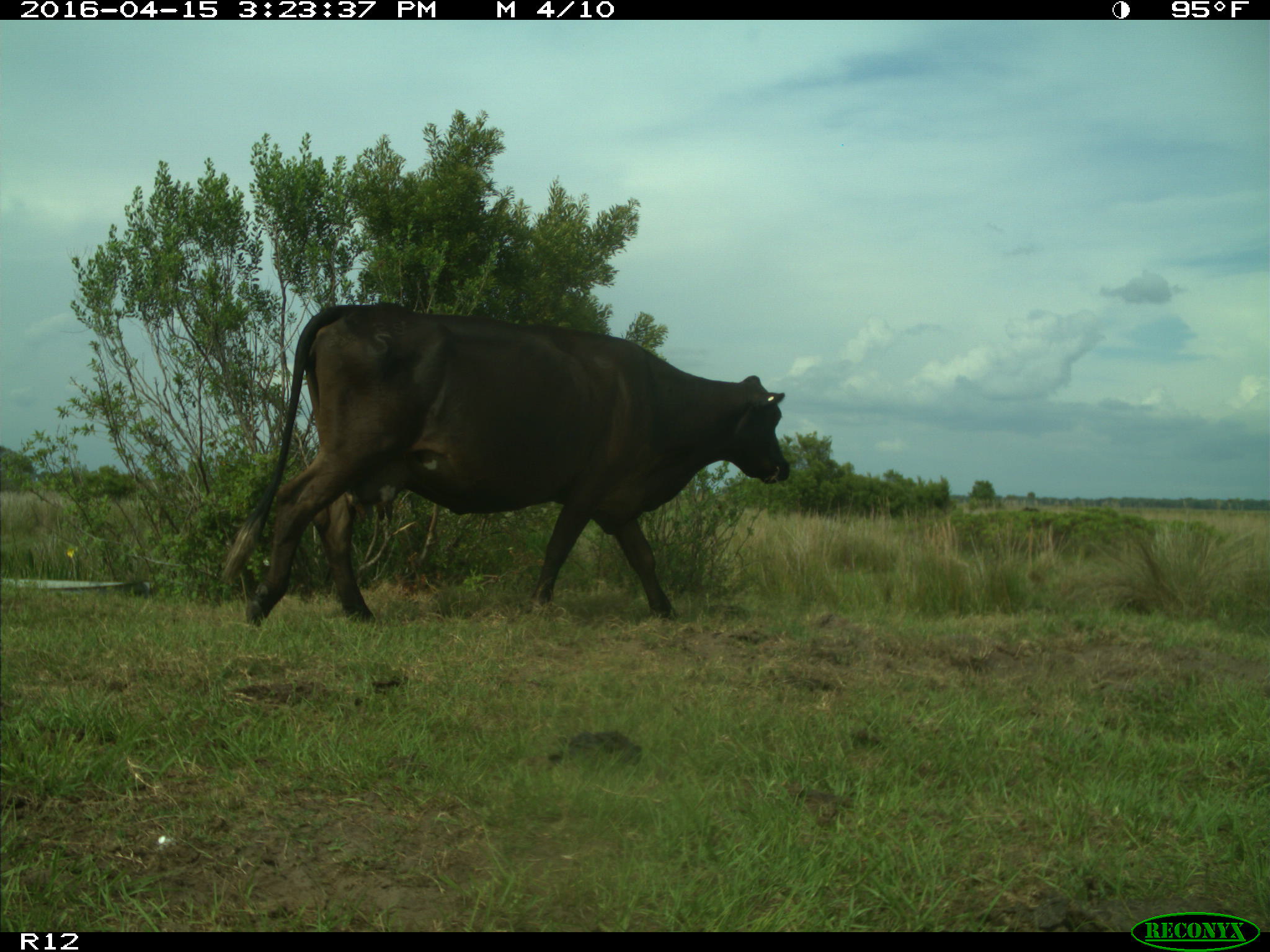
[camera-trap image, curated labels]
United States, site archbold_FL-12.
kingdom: Animalia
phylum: Chordata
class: Mammalia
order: Artiodactyla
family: Bovidae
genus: Bos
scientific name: Bos taurus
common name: domestic cow